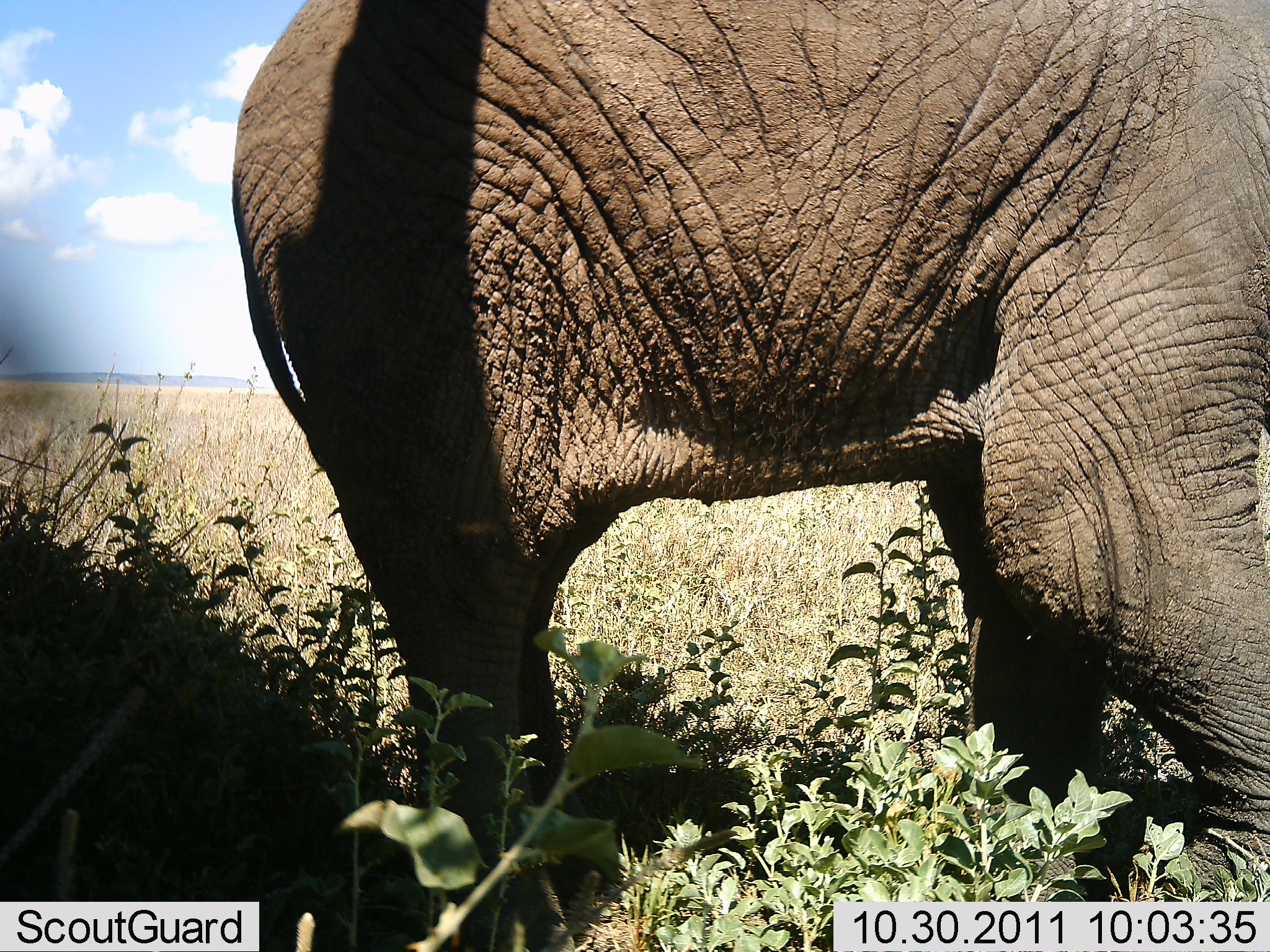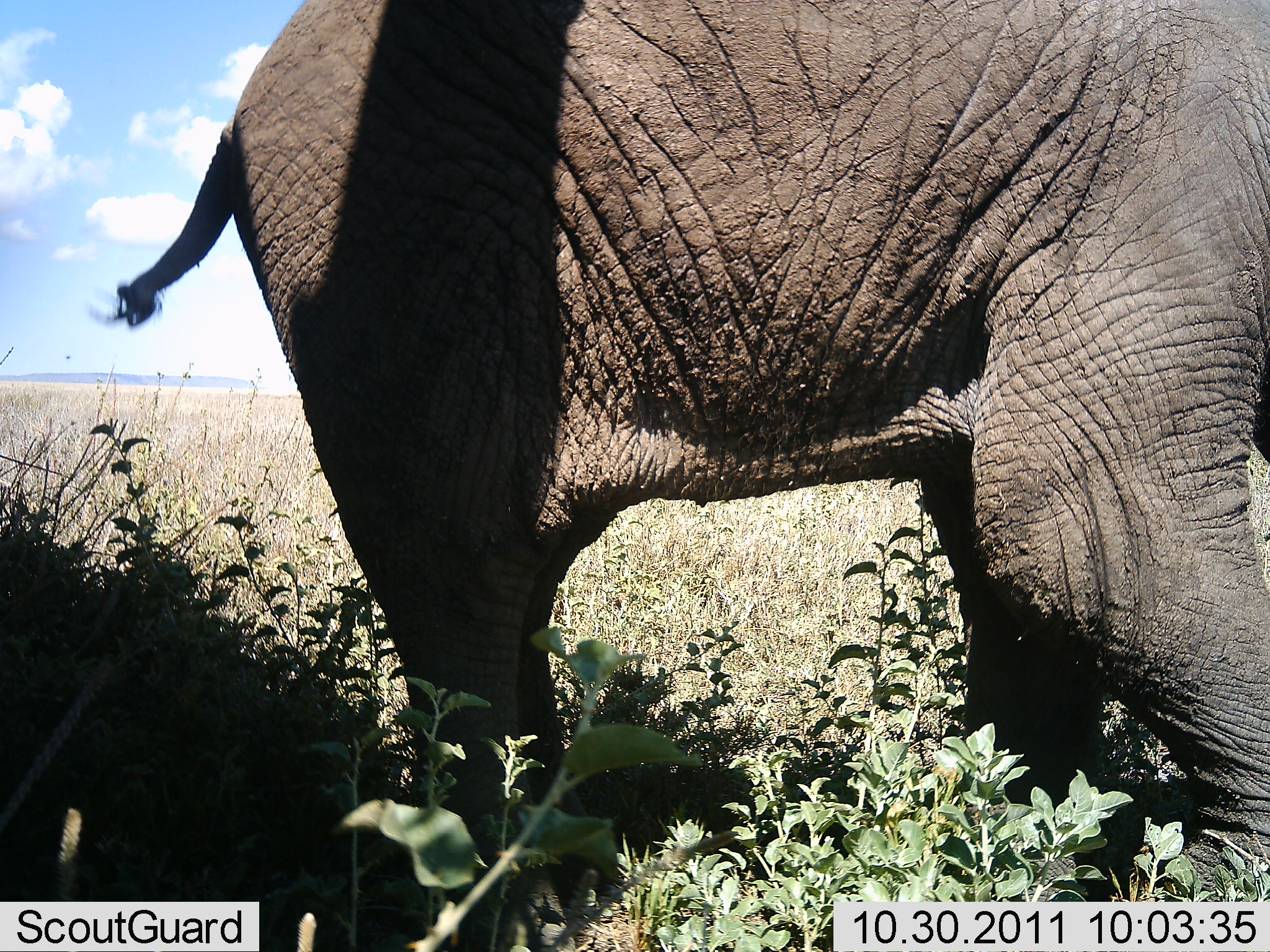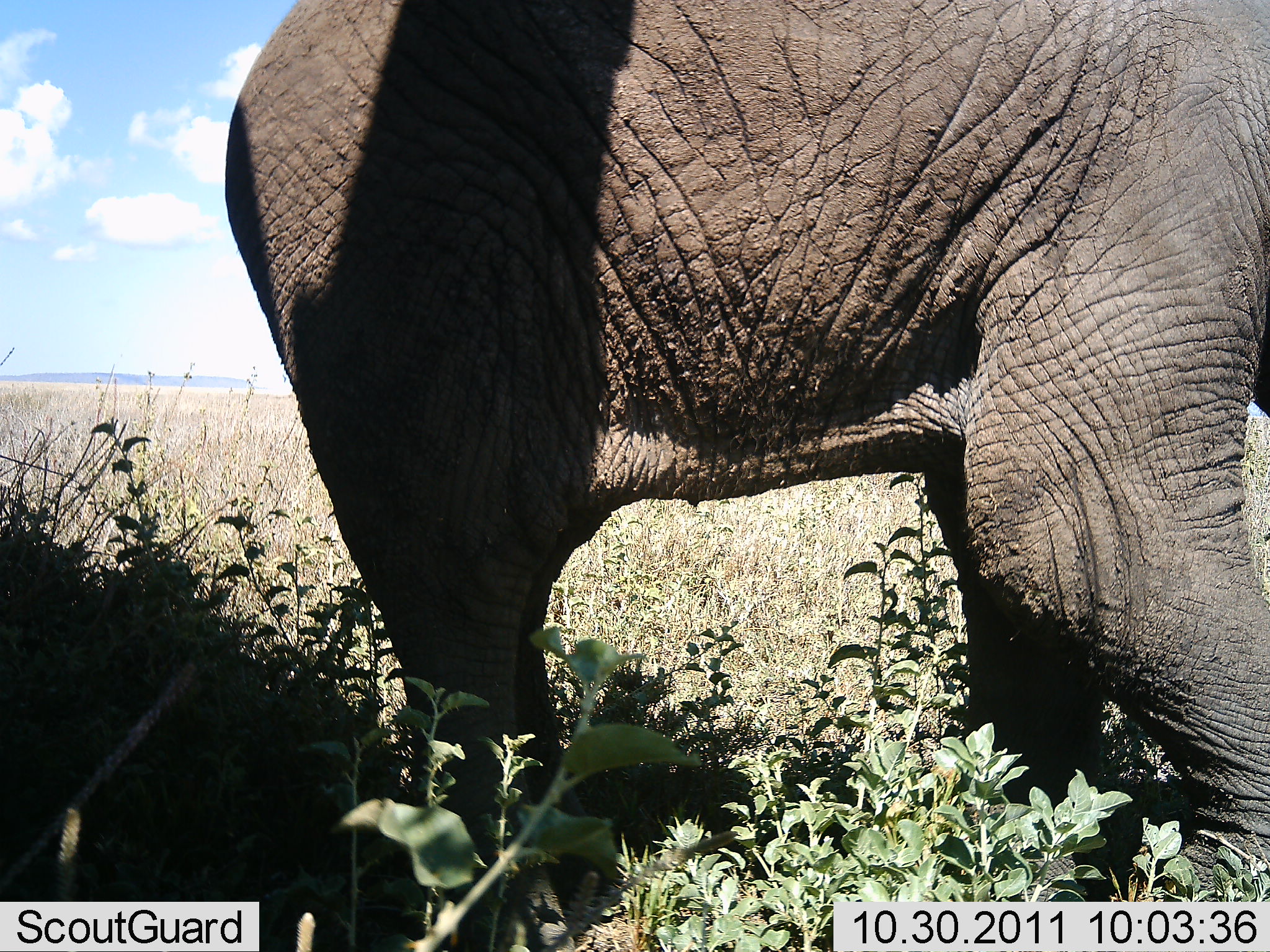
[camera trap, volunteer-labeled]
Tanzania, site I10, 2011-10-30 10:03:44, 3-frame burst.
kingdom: Animalia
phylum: Chordata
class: Mammalia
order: Proboscidea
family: Elephantidae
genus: Loxodonta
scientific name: Loxodonta africana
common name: african bush elephant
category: elephant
Elephant (african bush elephant) (Loxodonta africana), count 1. Behavior (volunteer vote fractions): standing 100%, resting 0%, moving 0%, interacting 0%. Young present (vote fraction): 0%. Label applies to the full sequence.